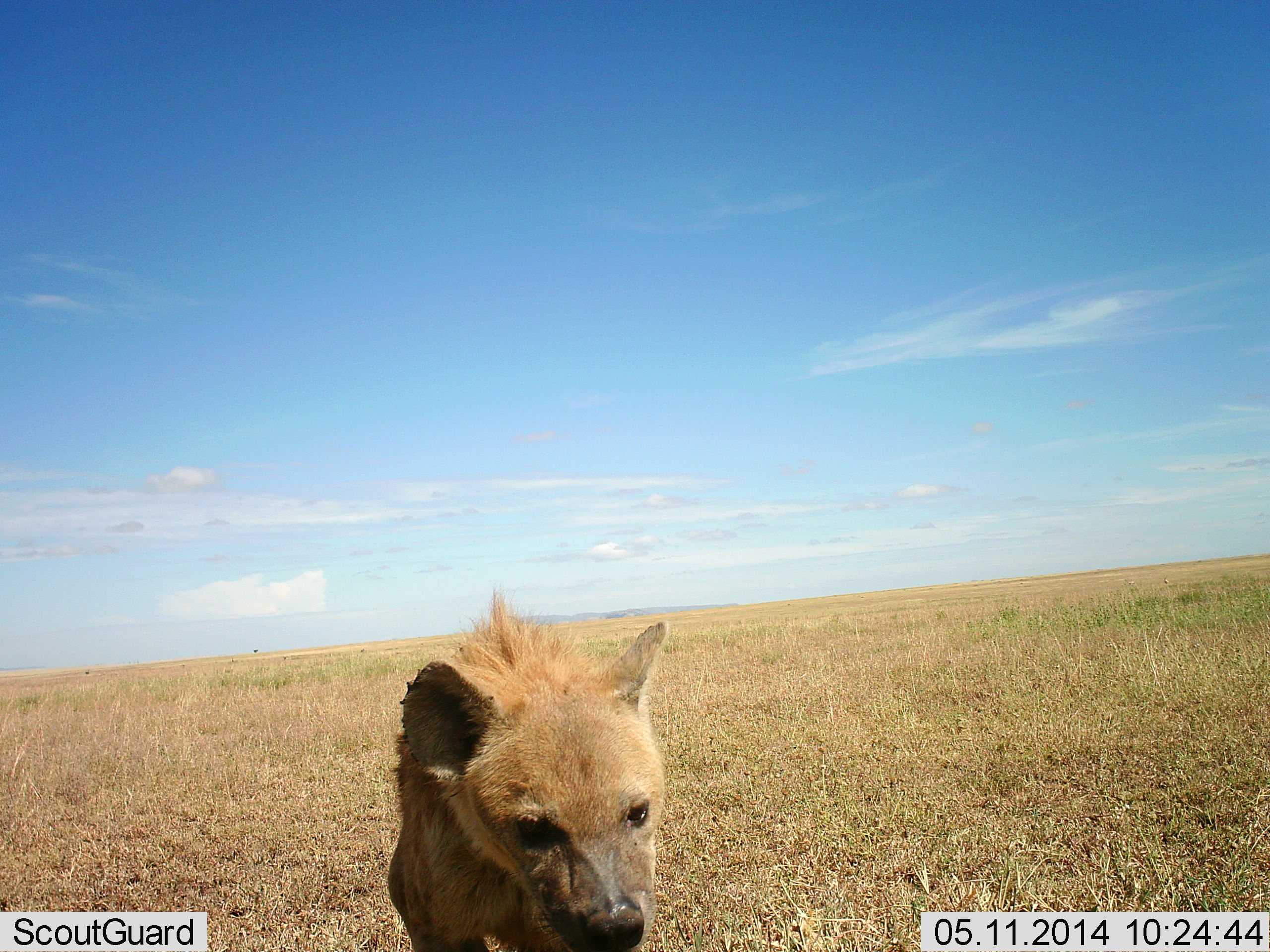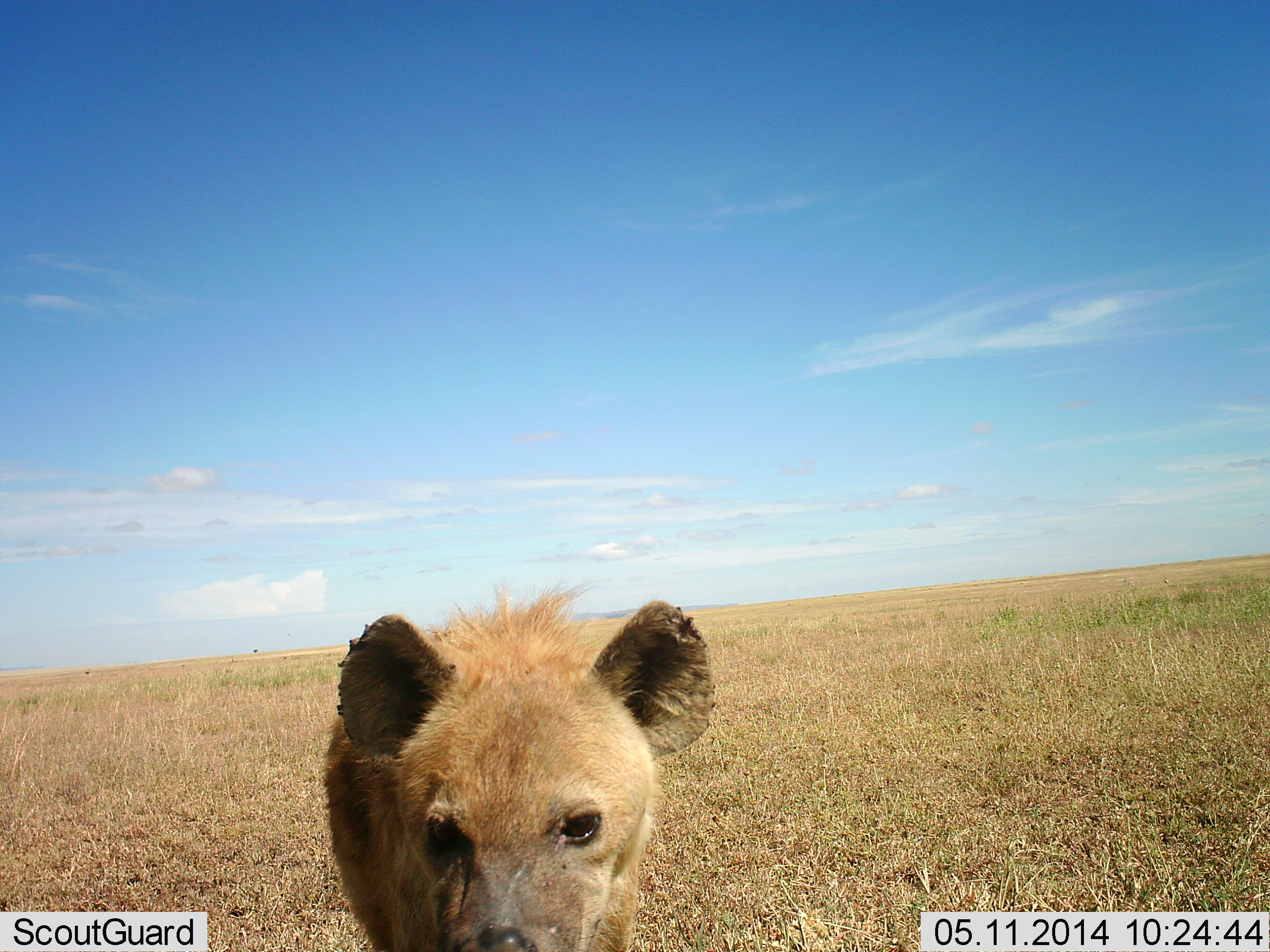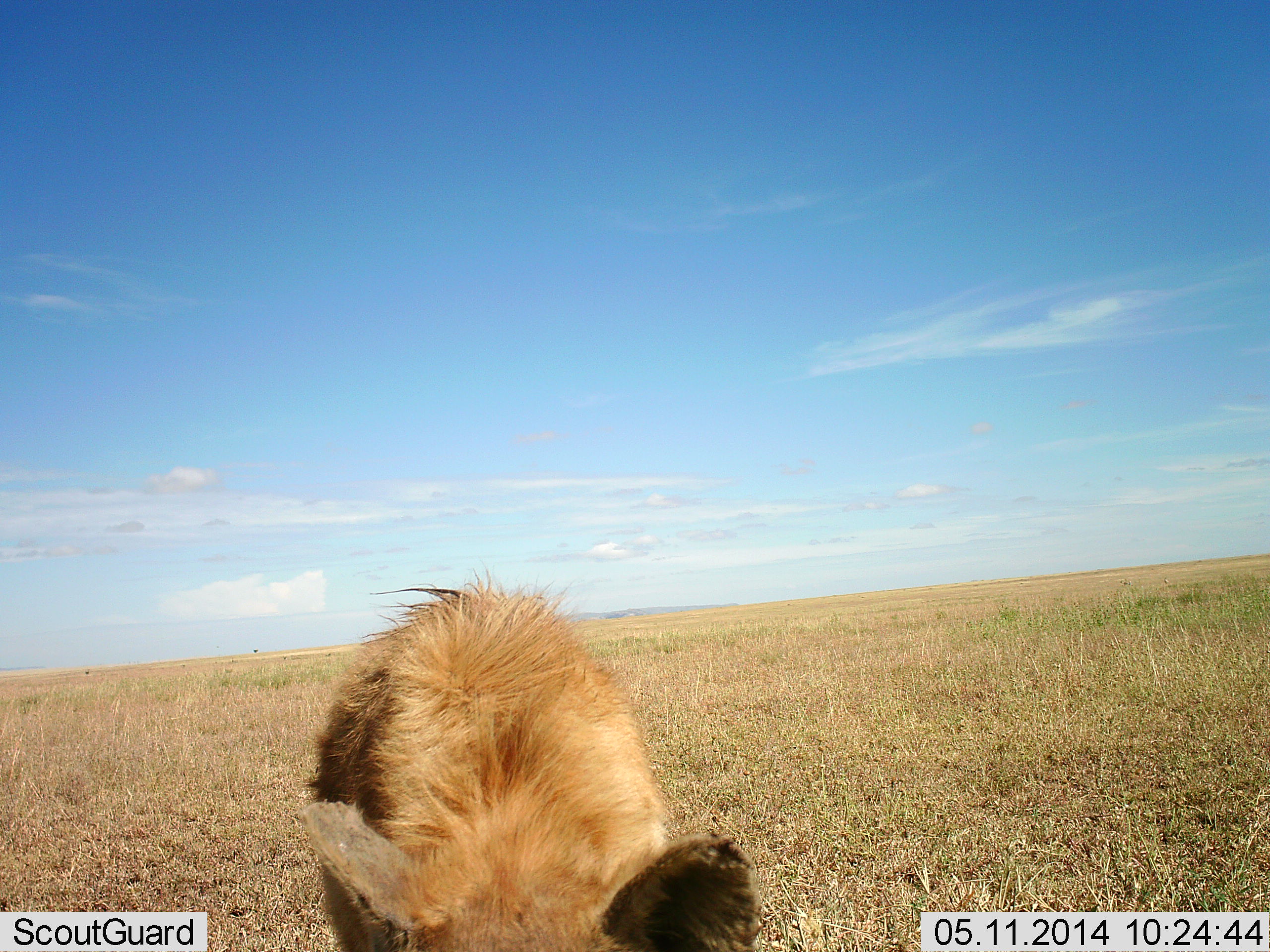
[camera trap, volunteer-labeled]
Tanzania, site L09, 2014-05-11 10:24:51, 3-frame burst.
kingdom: Animalia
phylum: Chordata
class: Mammalia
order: Carnivora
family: Hyaenidae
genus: Crocuta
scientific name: Crocuta crocuta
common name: spotted hyena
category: hyenaspotted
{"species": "hyenaspotted (spotted hyena) (Crocuta crocuta)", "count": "1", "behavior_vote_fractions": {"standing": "70%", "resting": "0%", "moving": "40%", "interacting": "10%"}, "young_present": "0%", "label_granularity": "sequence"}